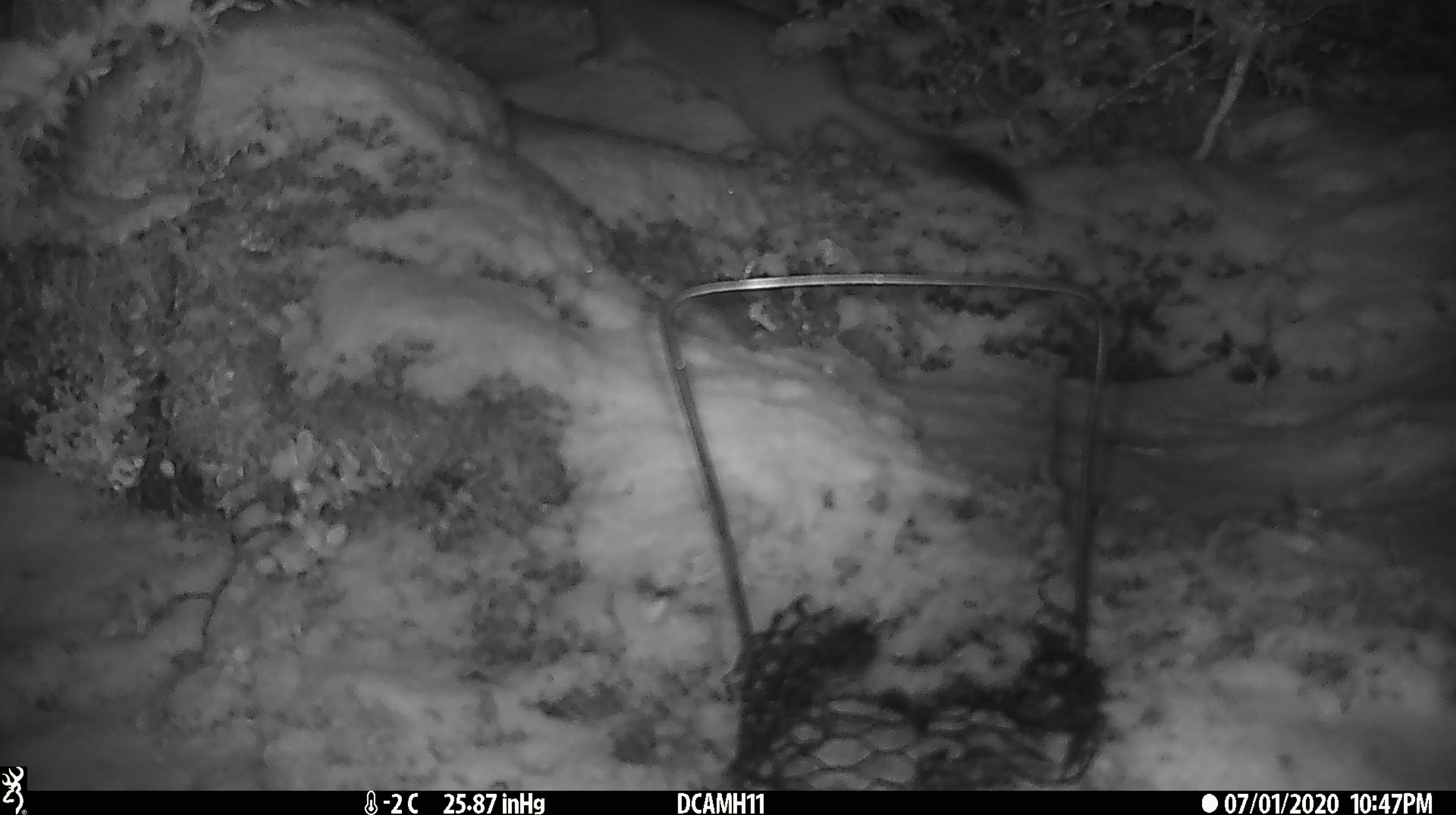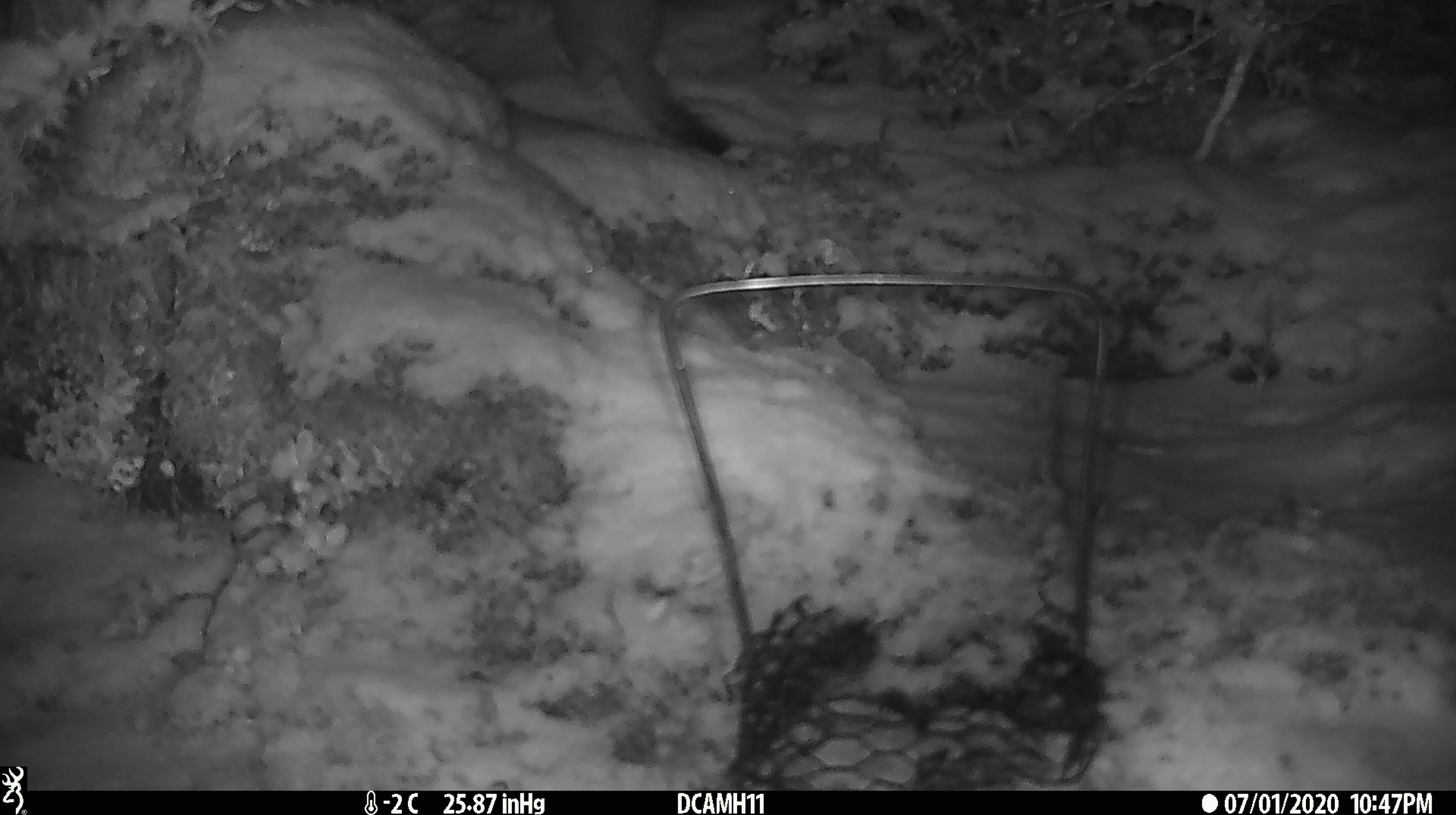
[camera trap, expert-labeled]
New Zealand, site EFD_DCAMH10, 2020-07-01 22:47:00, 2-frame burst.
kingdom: Animalia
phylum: Chordata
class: Mammalia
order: Carnivora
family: Mustelidae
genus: Mustela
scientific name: Mustela erminea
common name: stoat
Stoat (Mustela erminea).